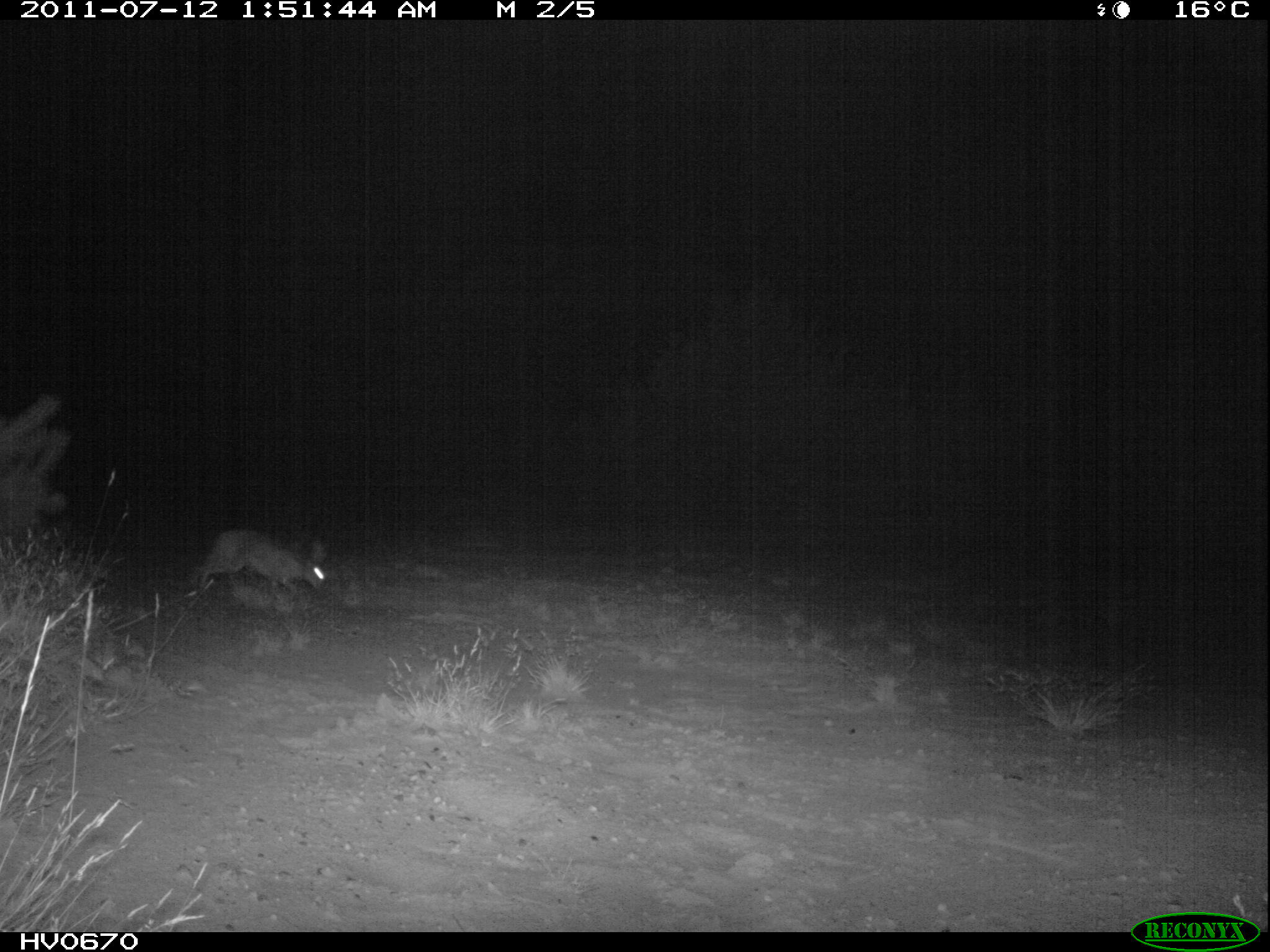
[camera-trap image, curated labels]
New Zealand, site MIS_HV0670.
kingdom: Animalia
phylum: Chordata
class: Mammalia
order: Lagomorpha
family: Leporidae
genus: Lepus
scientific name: Lepus europaeus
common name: brown hare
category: hare